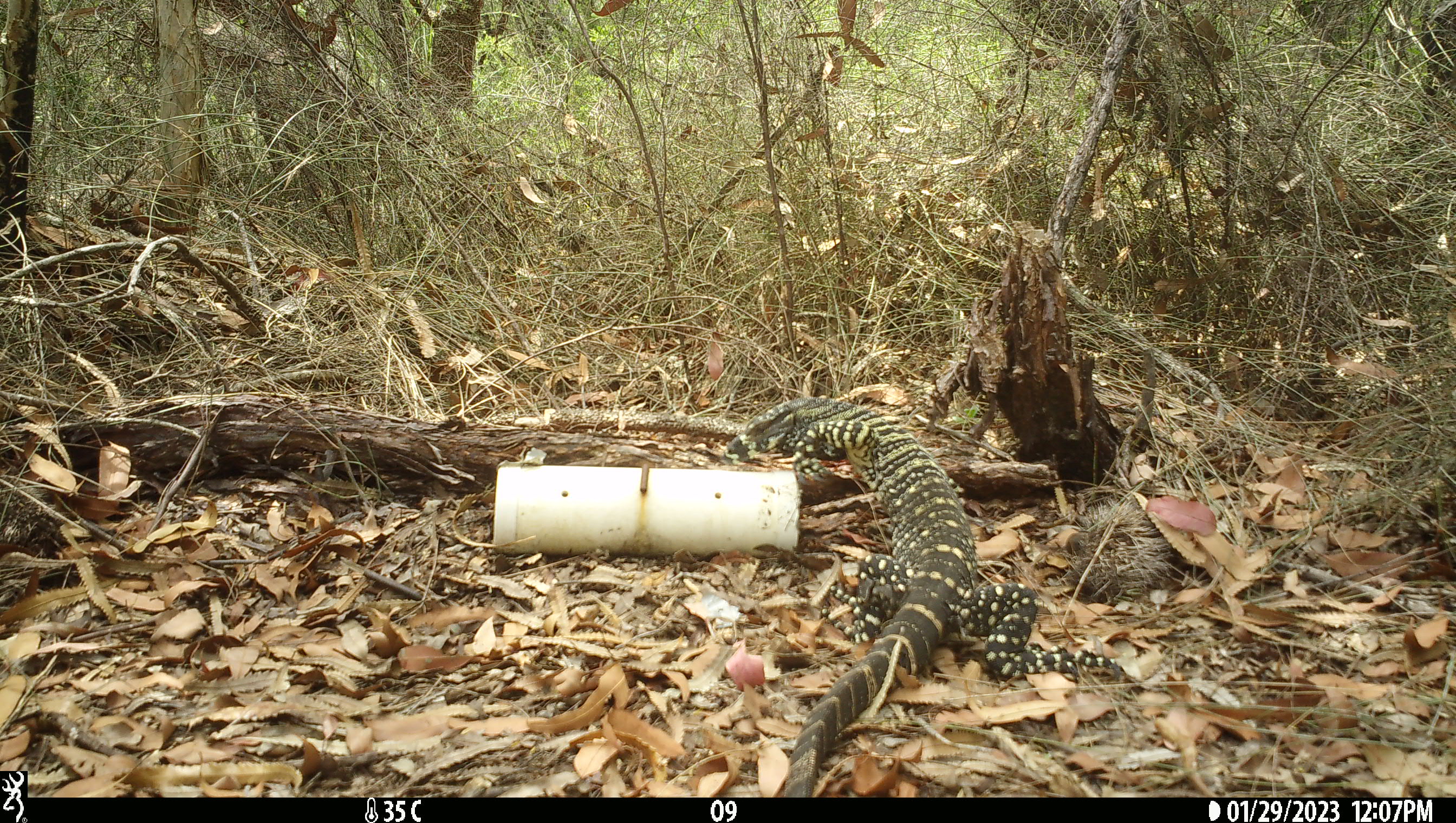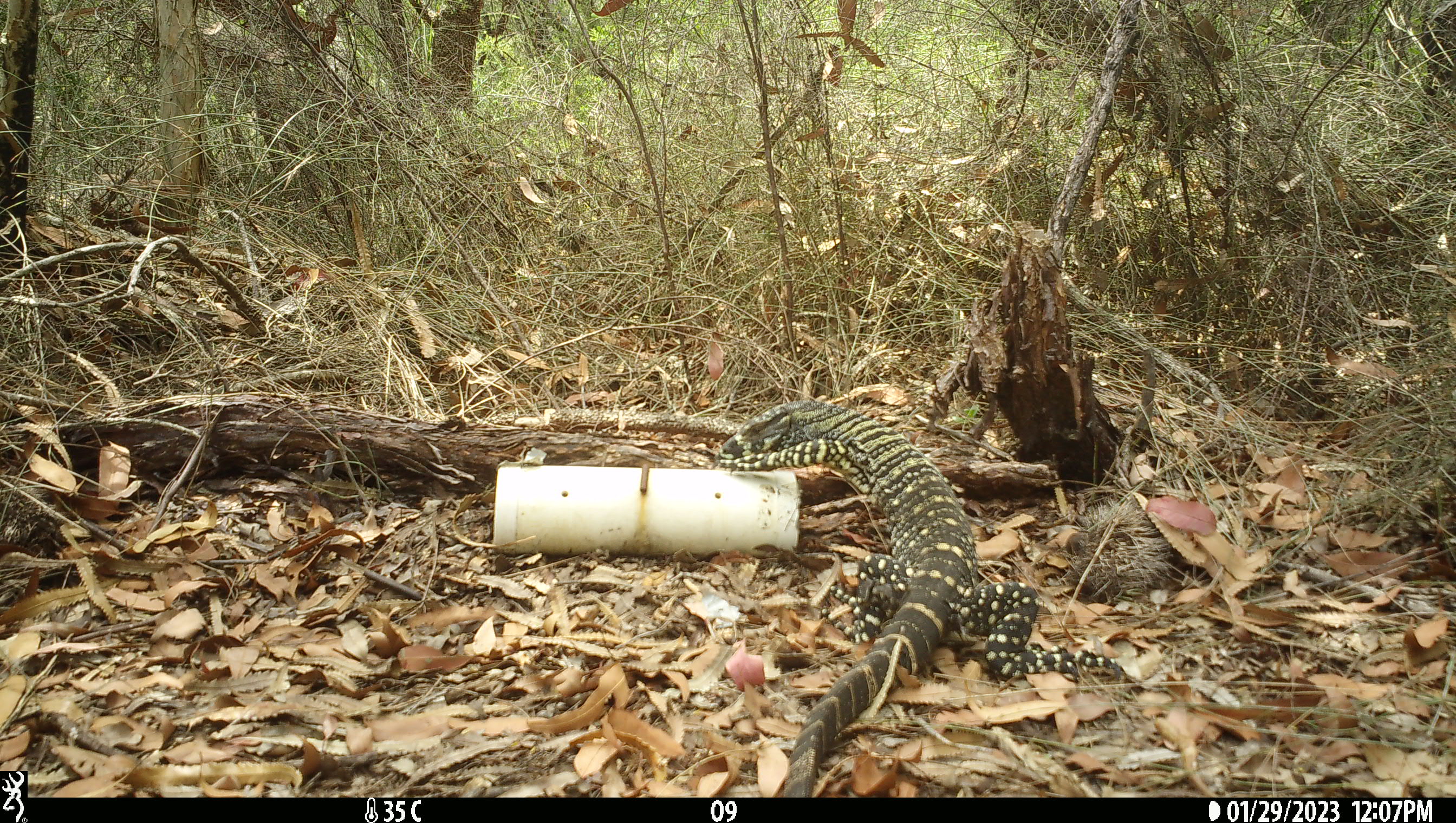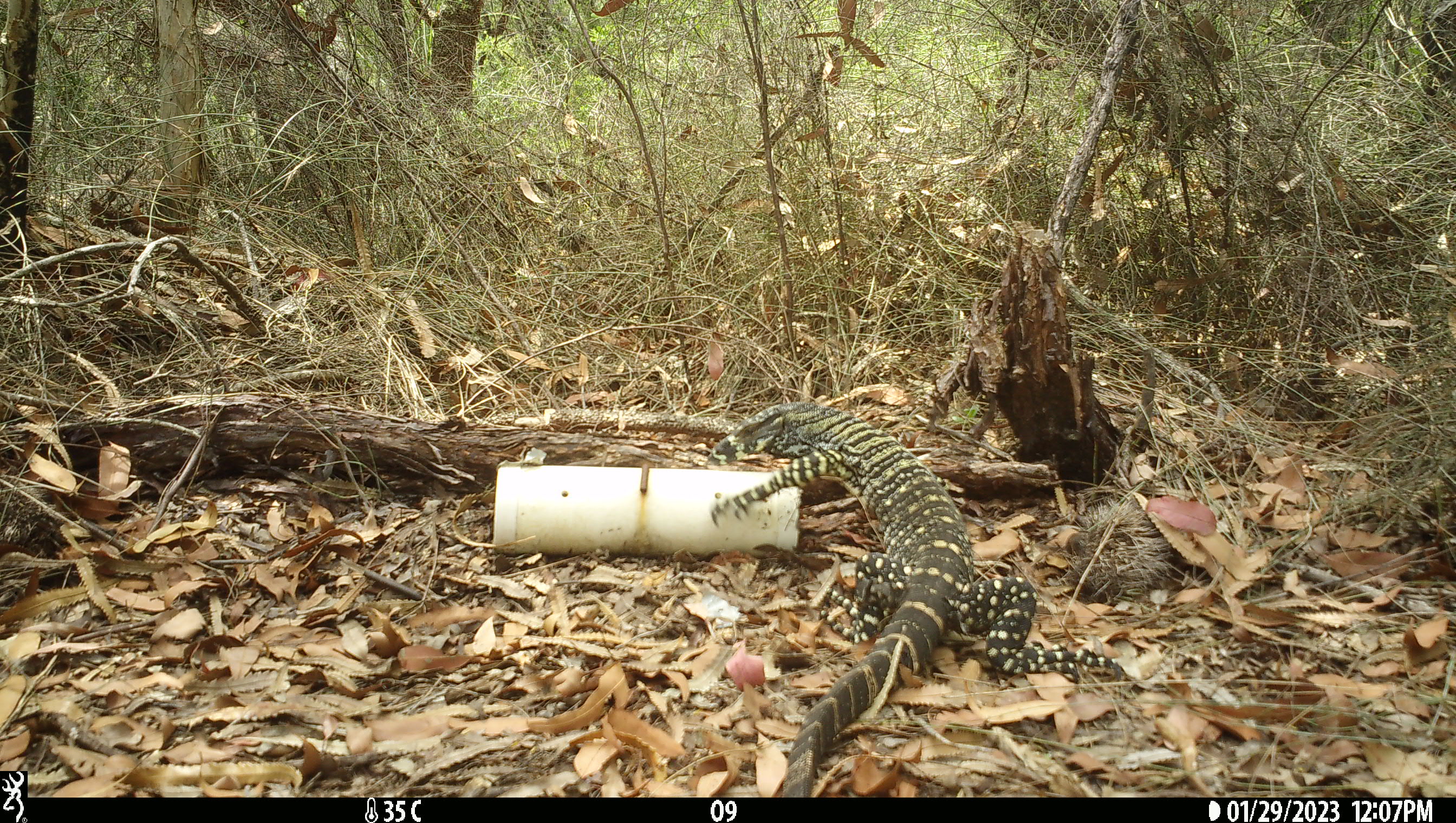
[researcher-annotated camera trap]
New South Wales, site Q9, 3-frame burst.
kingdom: Animalia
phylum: Chordata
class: Reptilia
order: Squamata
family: Varanidae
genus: Varanus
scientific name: Varanus varius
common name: lace monitor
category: goanna